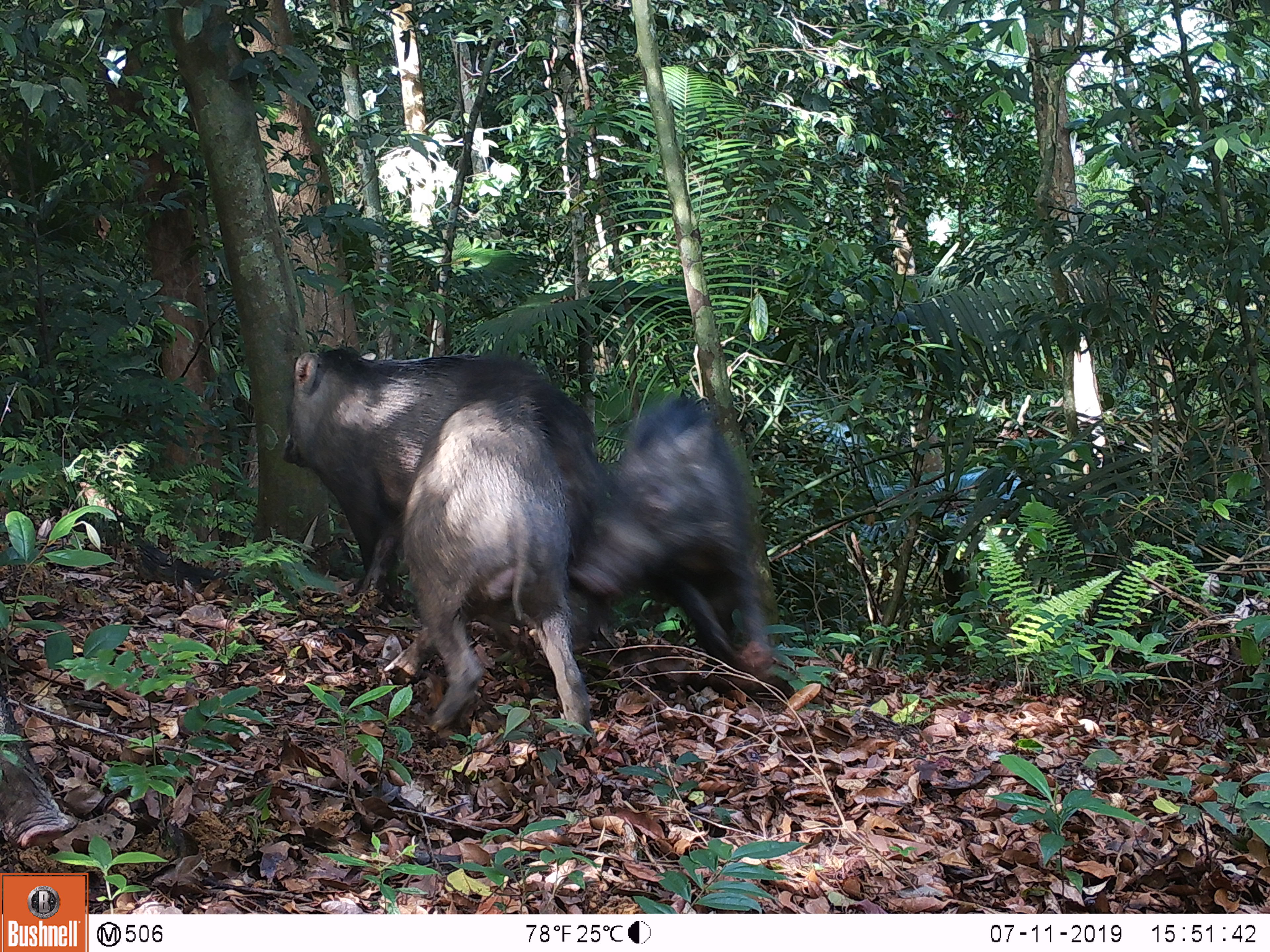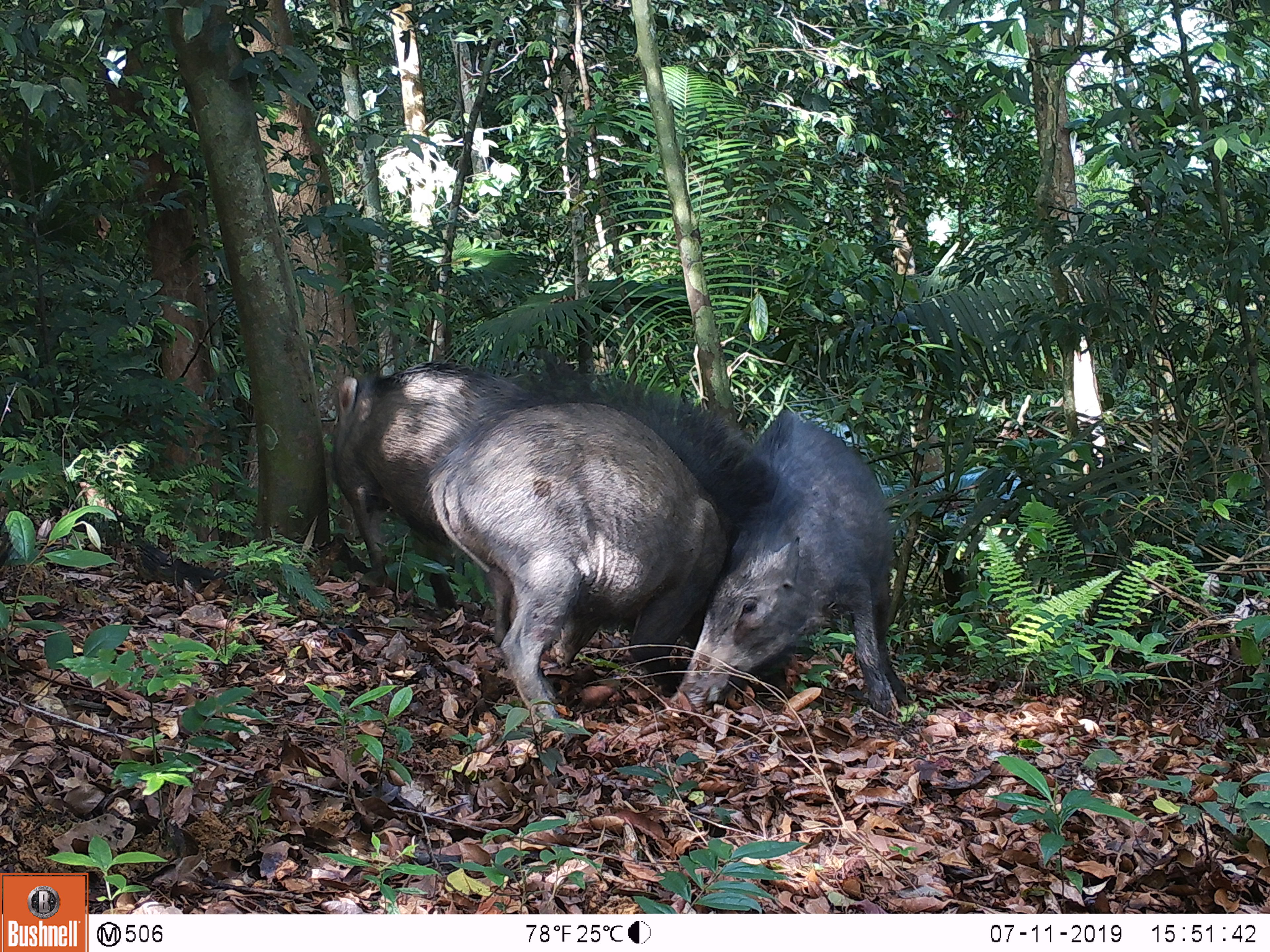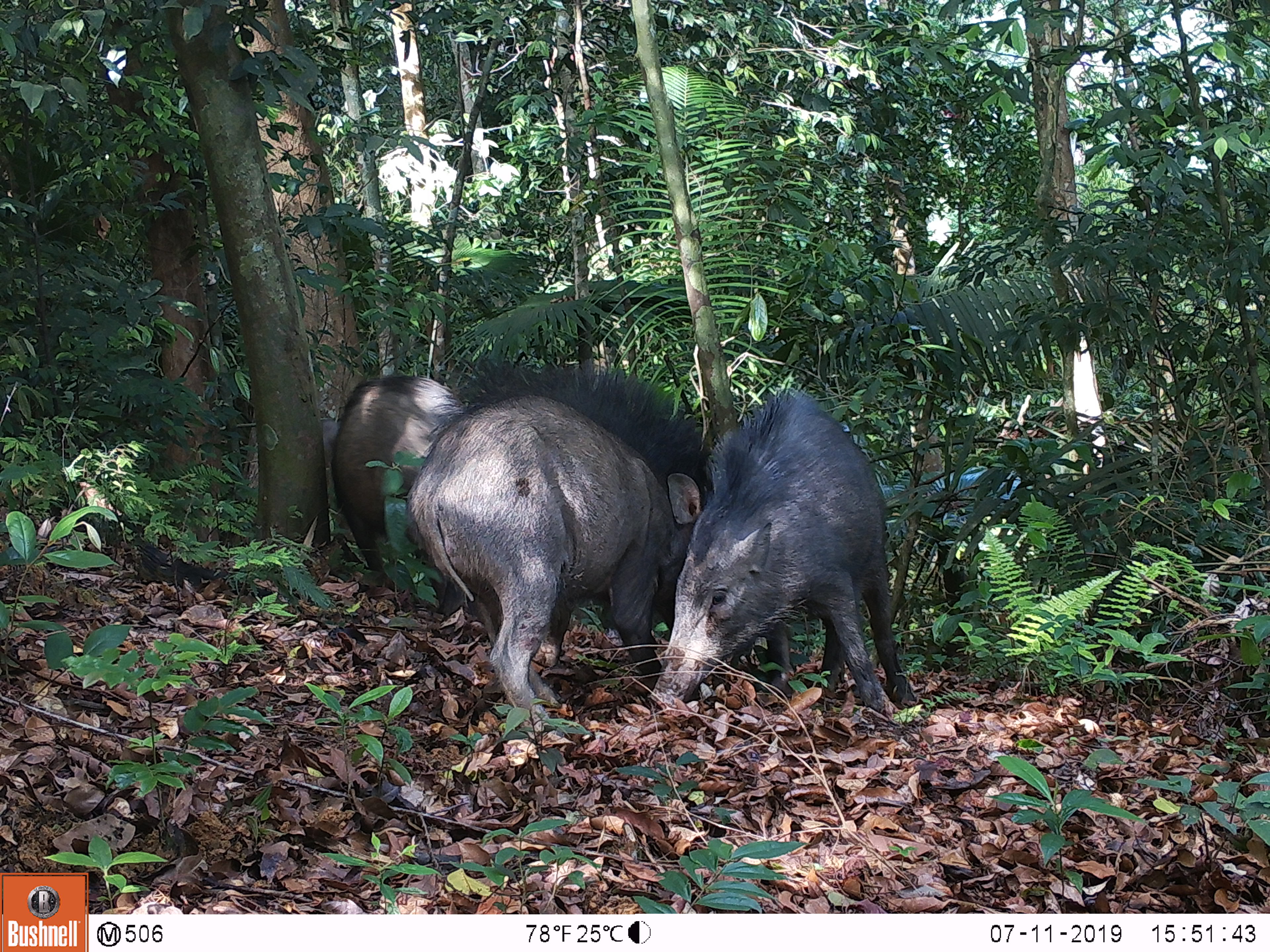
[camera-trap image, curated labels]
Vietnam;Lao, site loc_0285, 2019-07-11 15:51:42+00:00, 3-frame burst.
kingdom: Animalia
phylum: Chordata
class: Mammalia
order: Artiodactyla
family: Suidae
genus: Sus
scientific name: Sus scrofa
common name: eurasian wild pig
Eurasian wild pig (Sus scrofa). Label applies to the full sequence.